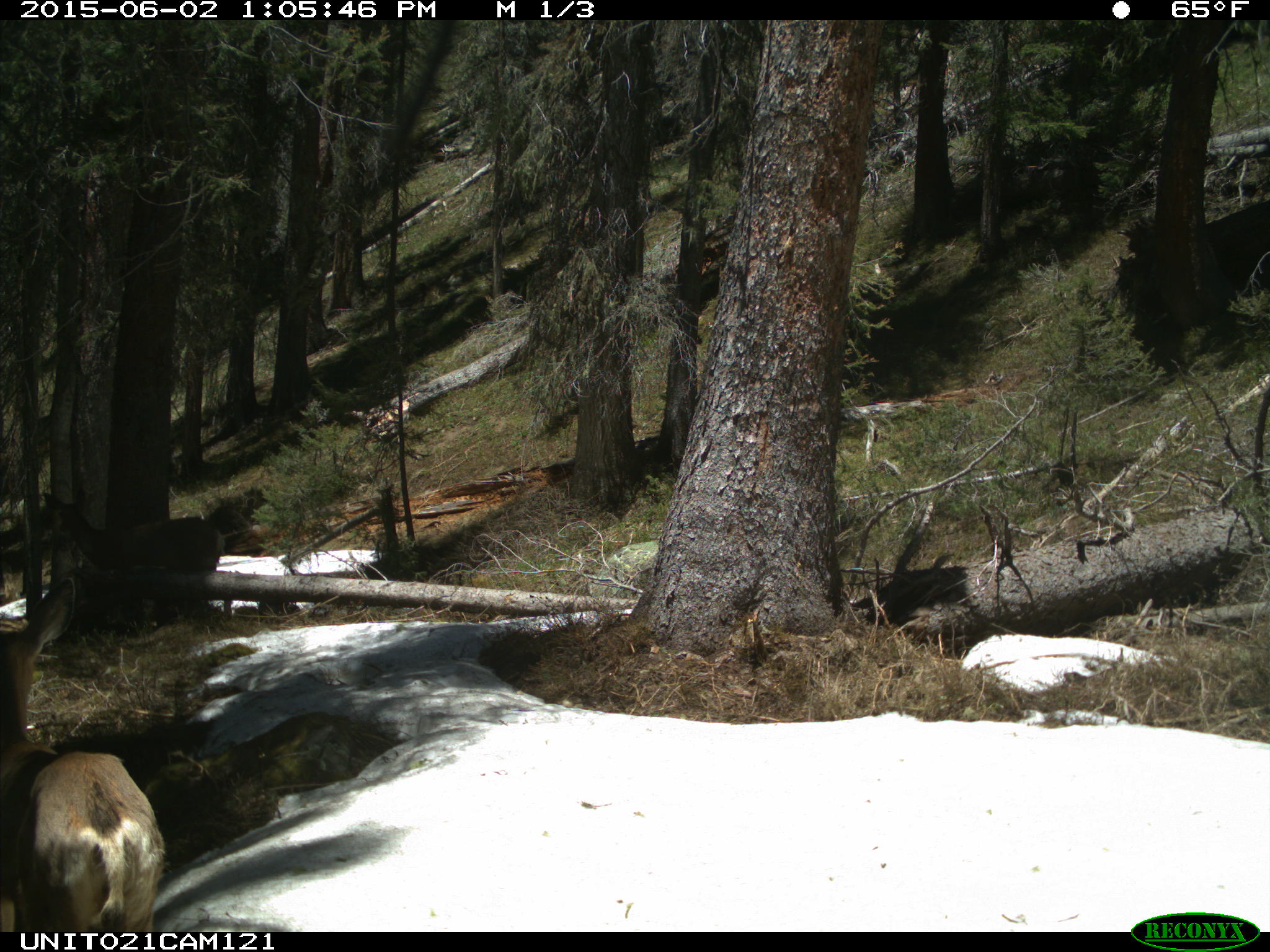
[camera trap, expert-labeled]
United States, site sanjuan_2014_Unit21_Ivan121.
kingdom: Animalia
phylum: Chordata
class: Mammalia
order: Artiodactyla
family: Cervidae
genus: Odocoileus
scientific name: Odocoileus hemionus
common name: mule deer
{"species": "Odocoileus hemionus (mule deer)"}